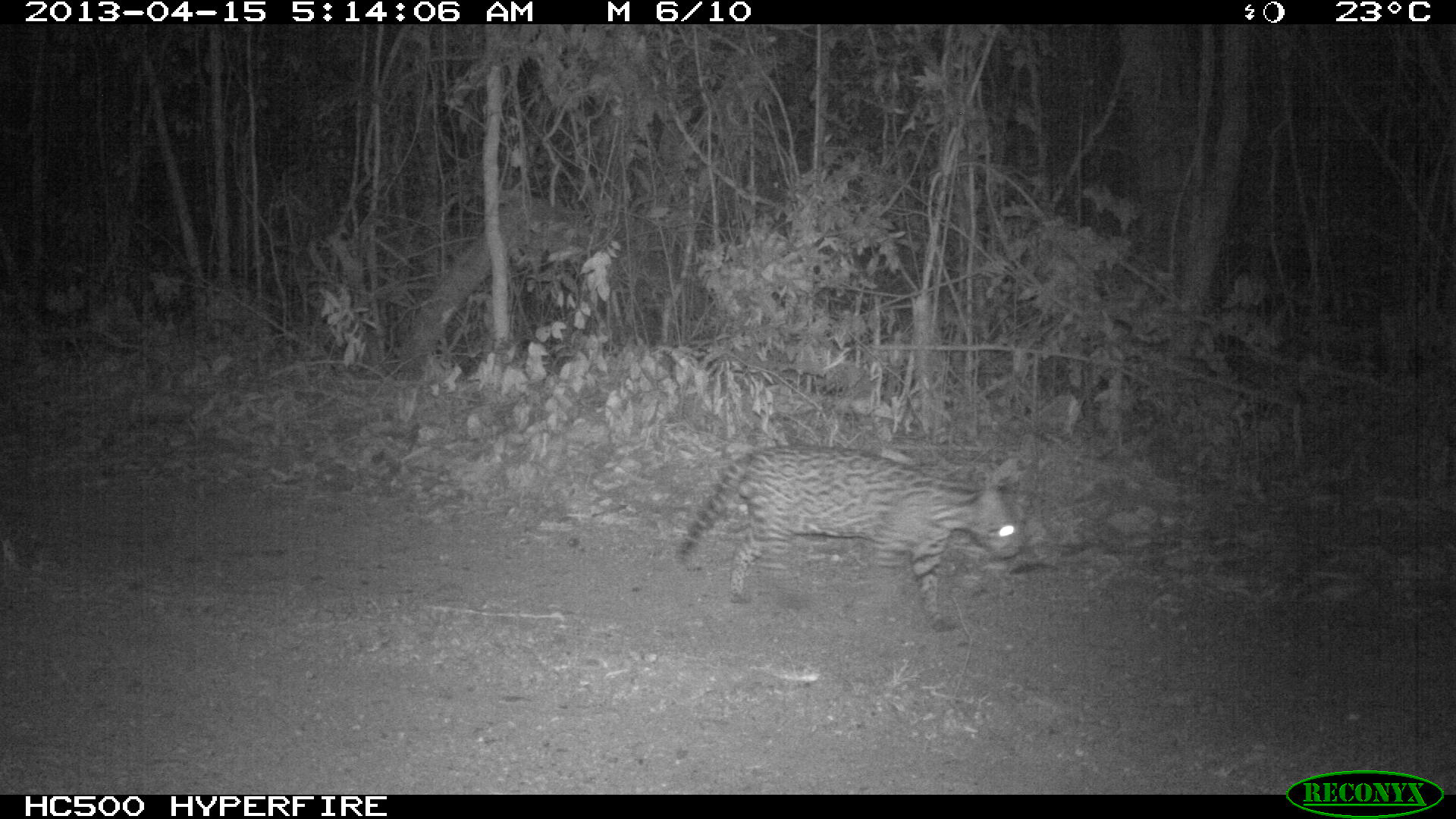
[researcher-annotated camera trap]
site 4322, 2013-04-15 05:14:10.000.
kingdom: Animalia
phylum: Chordata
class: Mammalia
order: Carnivora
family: Felidae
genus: Leopardus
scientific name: Leopardus pardalis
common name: ocelot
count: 1